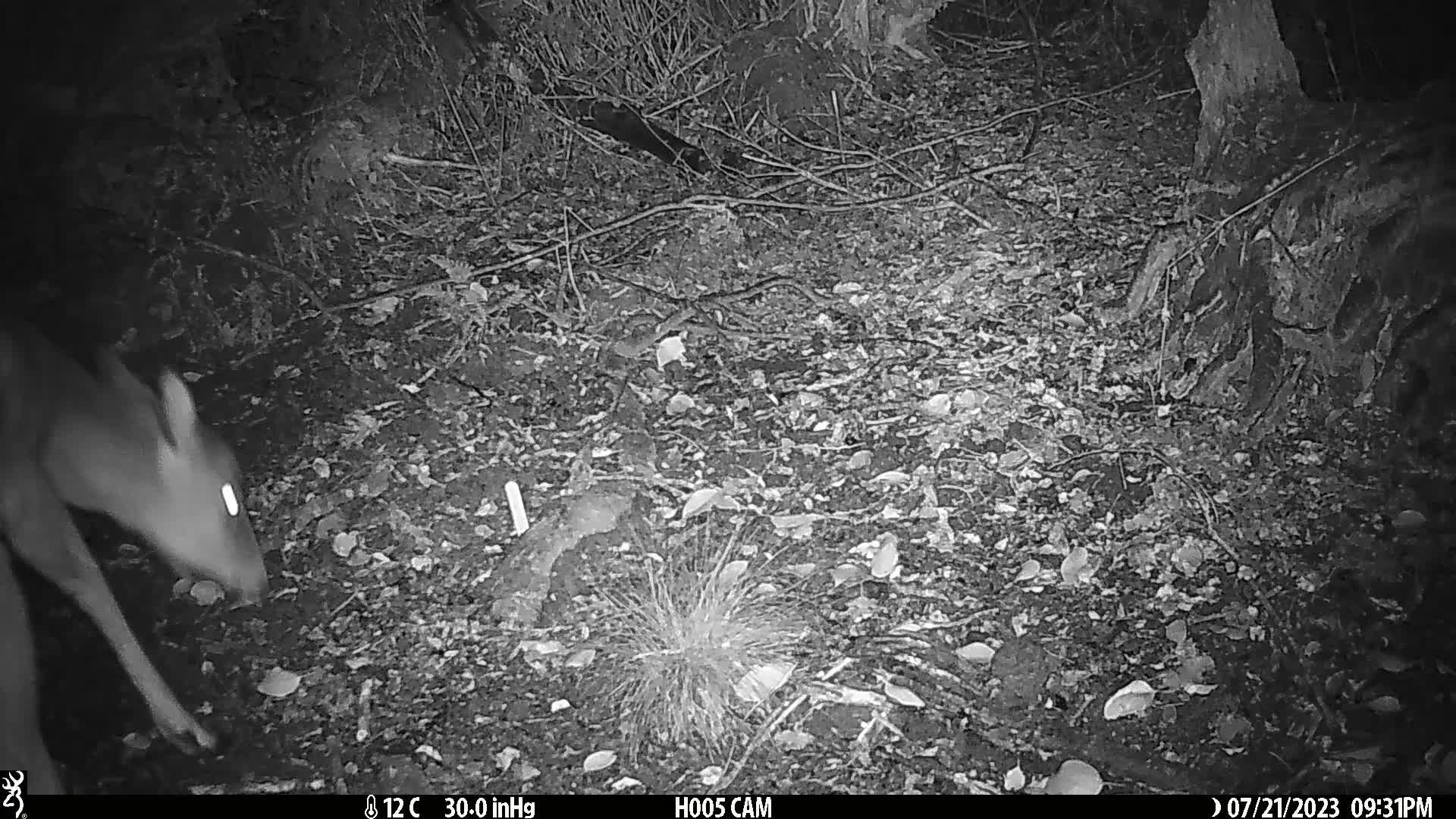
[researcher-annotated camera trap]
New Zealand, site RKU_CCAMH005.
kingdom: Animalia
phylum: Chordata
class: Mammalia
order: Artiodactyla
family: Cervidae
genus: Odocoileus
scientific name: Odocoileus virginianus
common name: white-tailed deer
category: white tailed deer